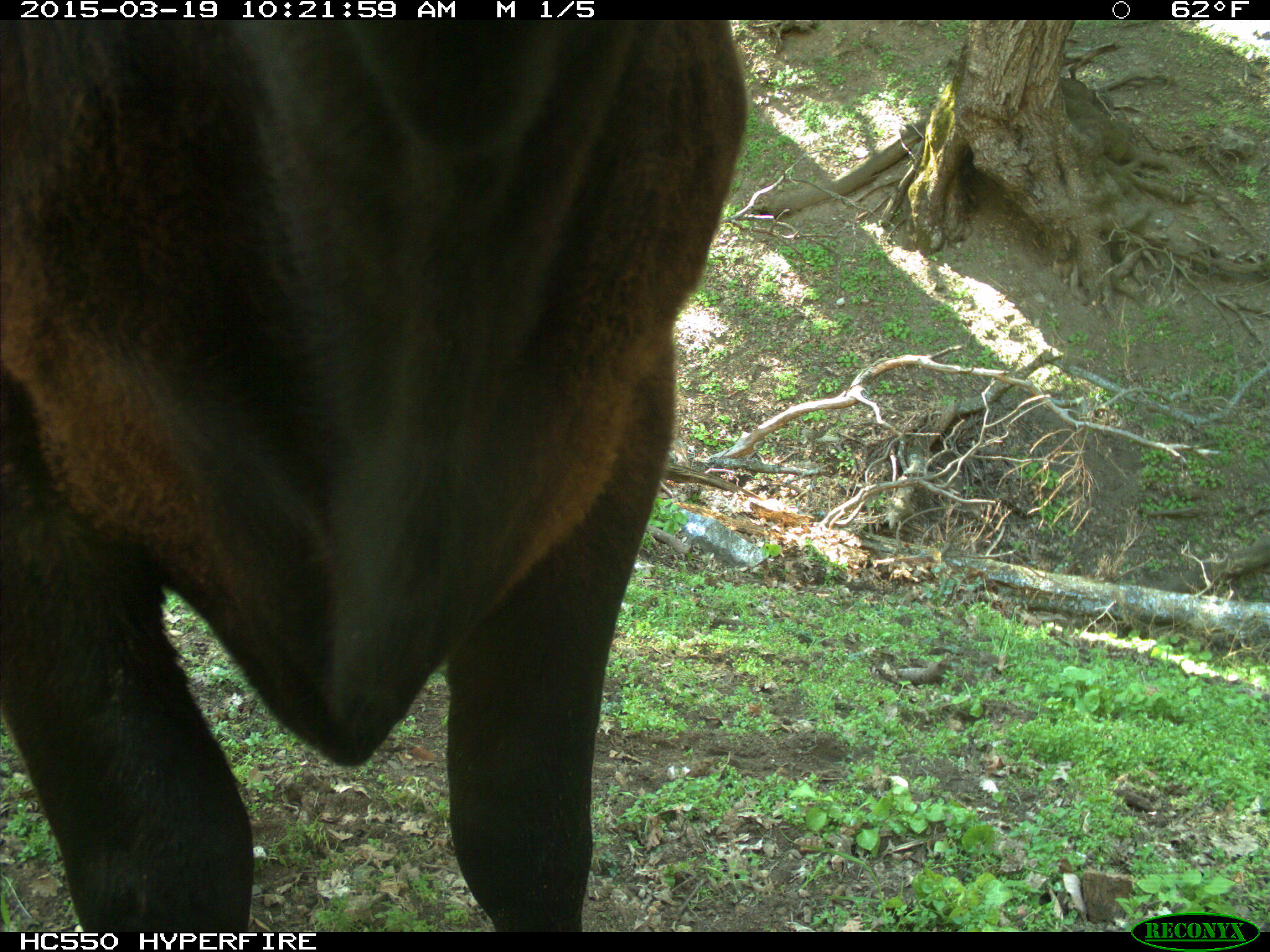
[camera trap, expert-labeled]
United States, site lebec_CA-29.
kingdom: Animalia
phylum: Chordata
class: Mammalia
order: Artiodactyla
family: Bovidae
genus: Bos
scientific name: Bos taurus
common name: domestic cow